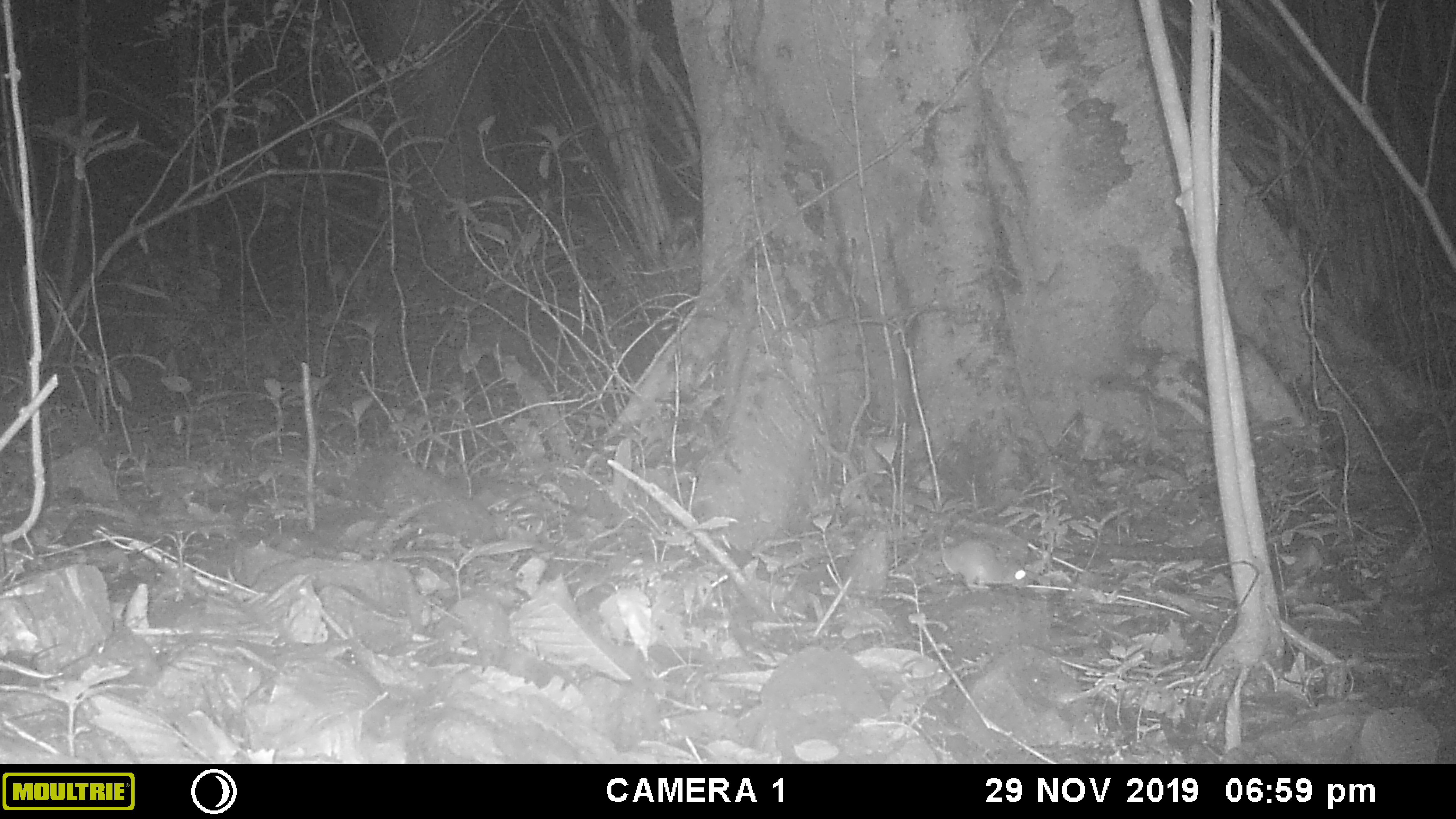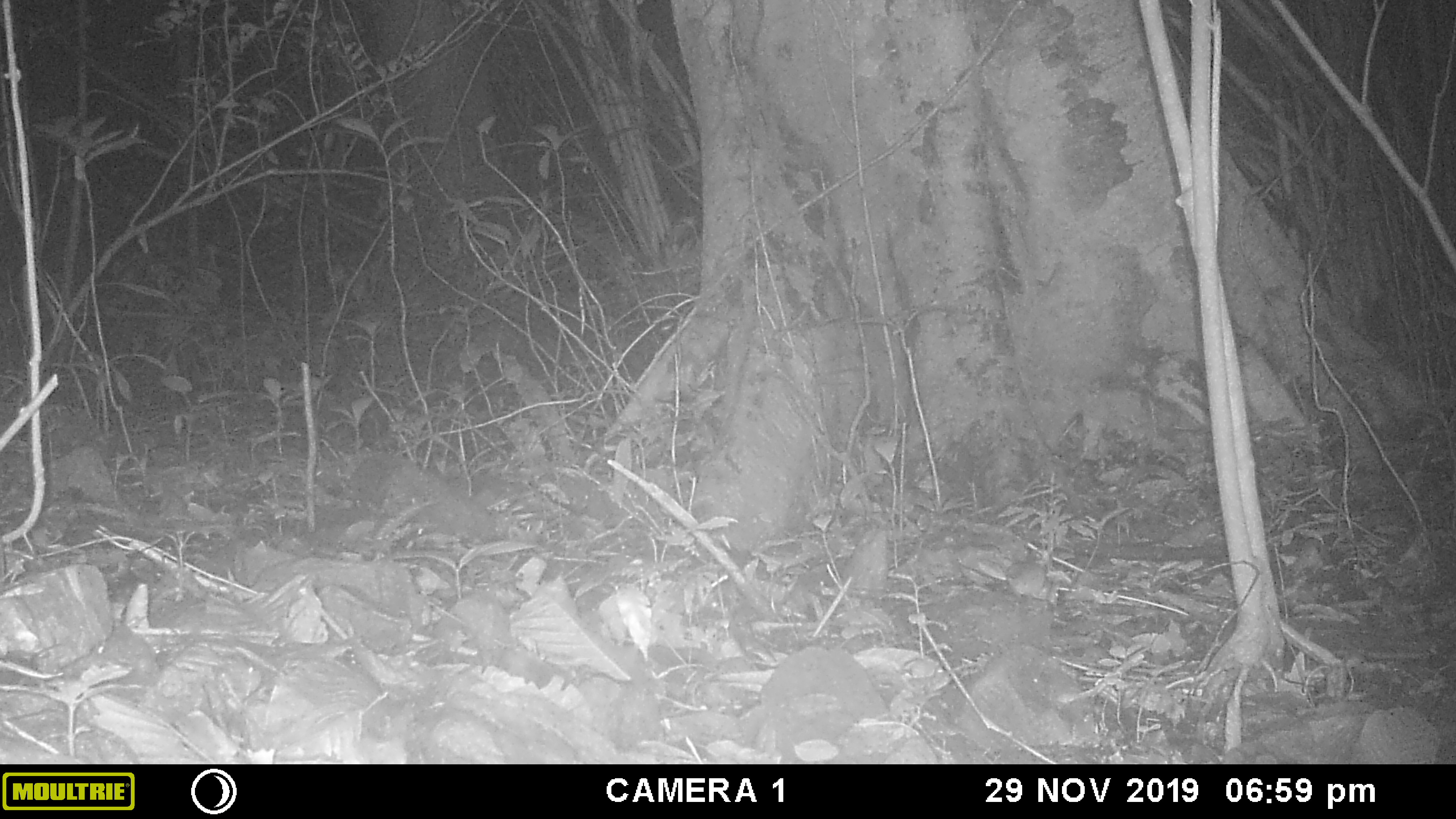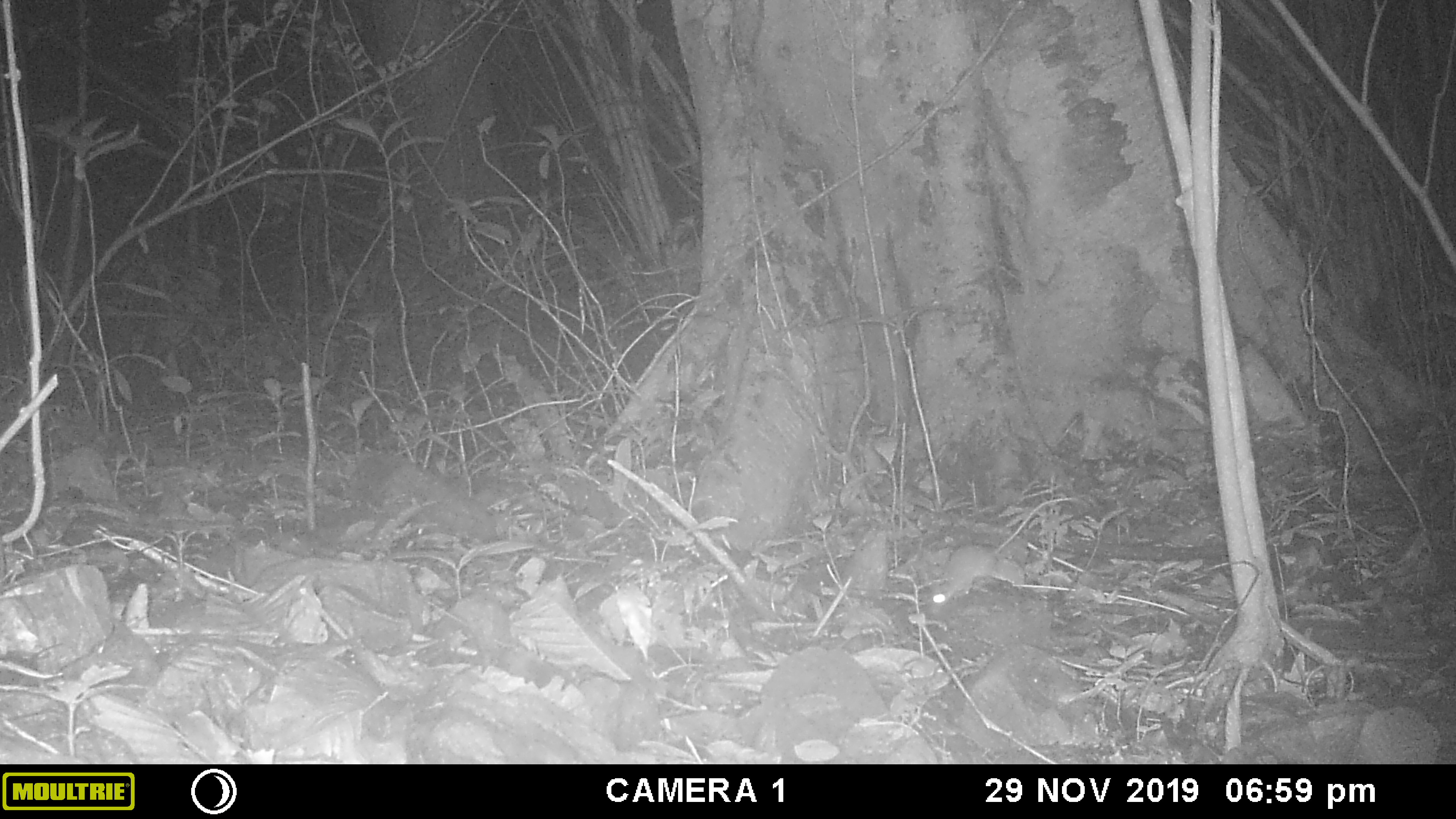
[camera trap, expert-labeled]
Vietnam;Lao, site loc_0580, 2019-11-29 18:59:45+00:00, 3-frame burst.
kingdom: Animalia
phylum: Chordata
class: Mammalia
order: Rodentia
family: Muridae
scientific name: Muridae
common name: old-world mice and rats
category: unidentified murid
Unidentified murid (old-world mice and rats) (Muridae). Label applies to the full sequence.